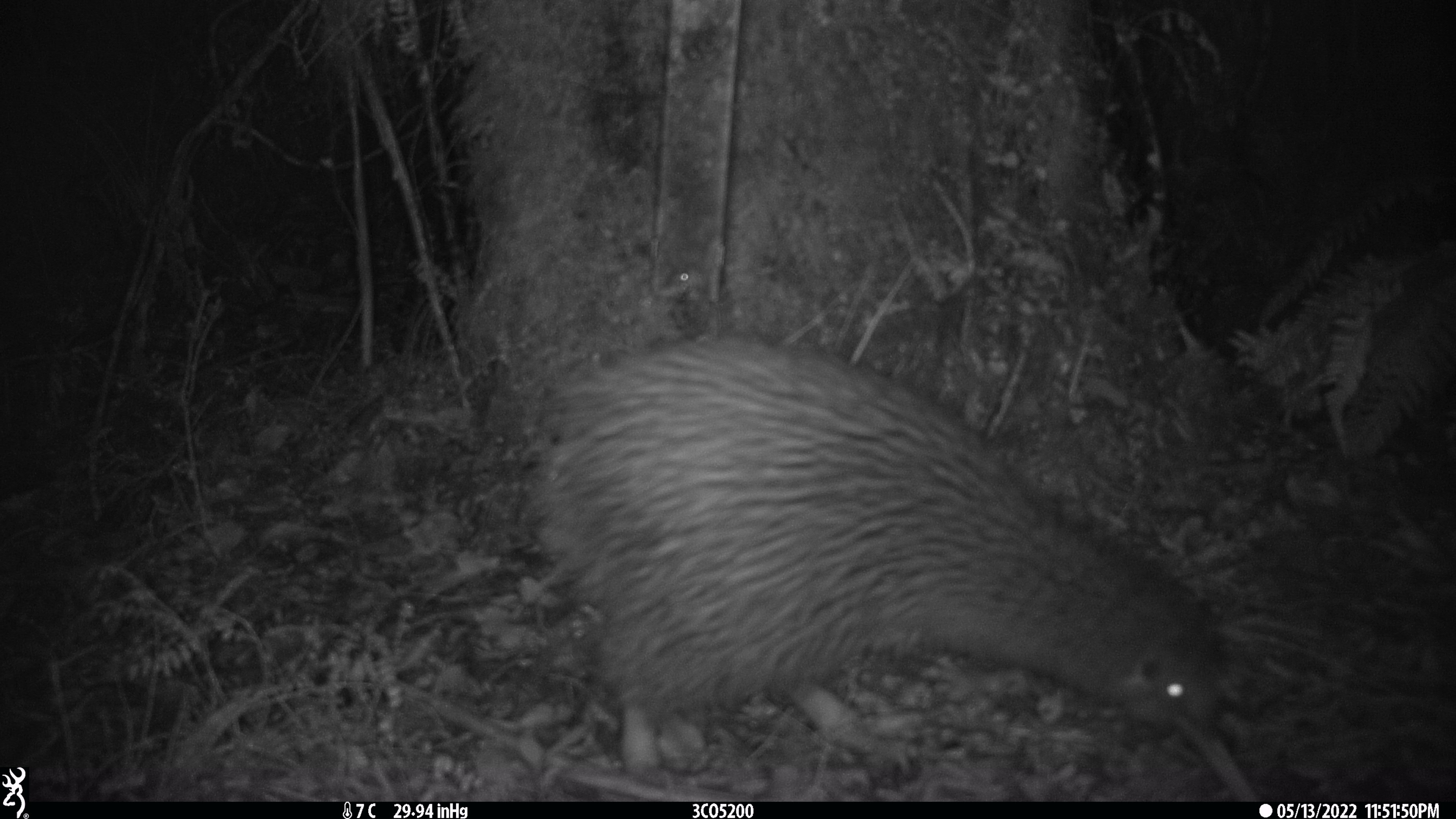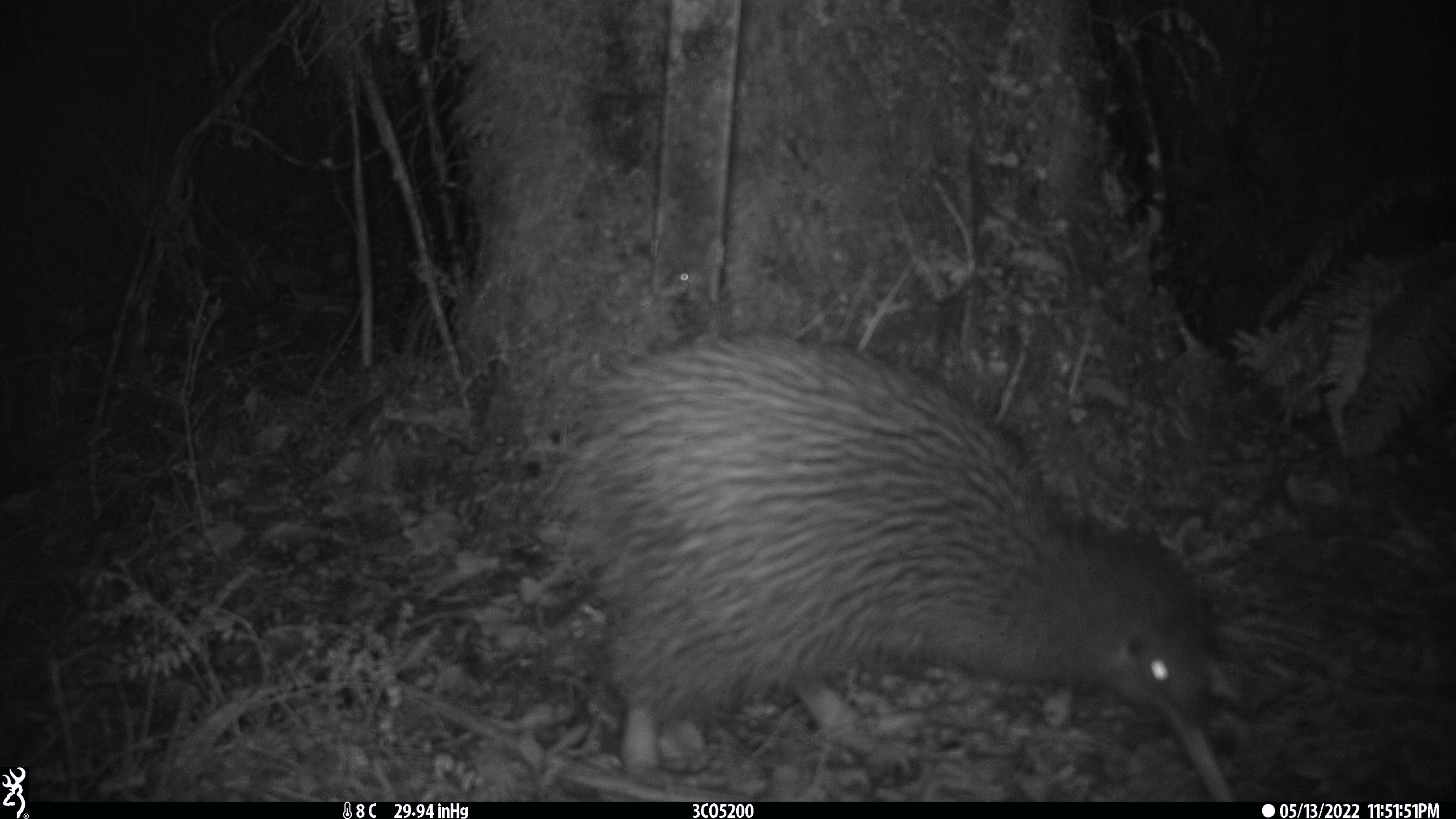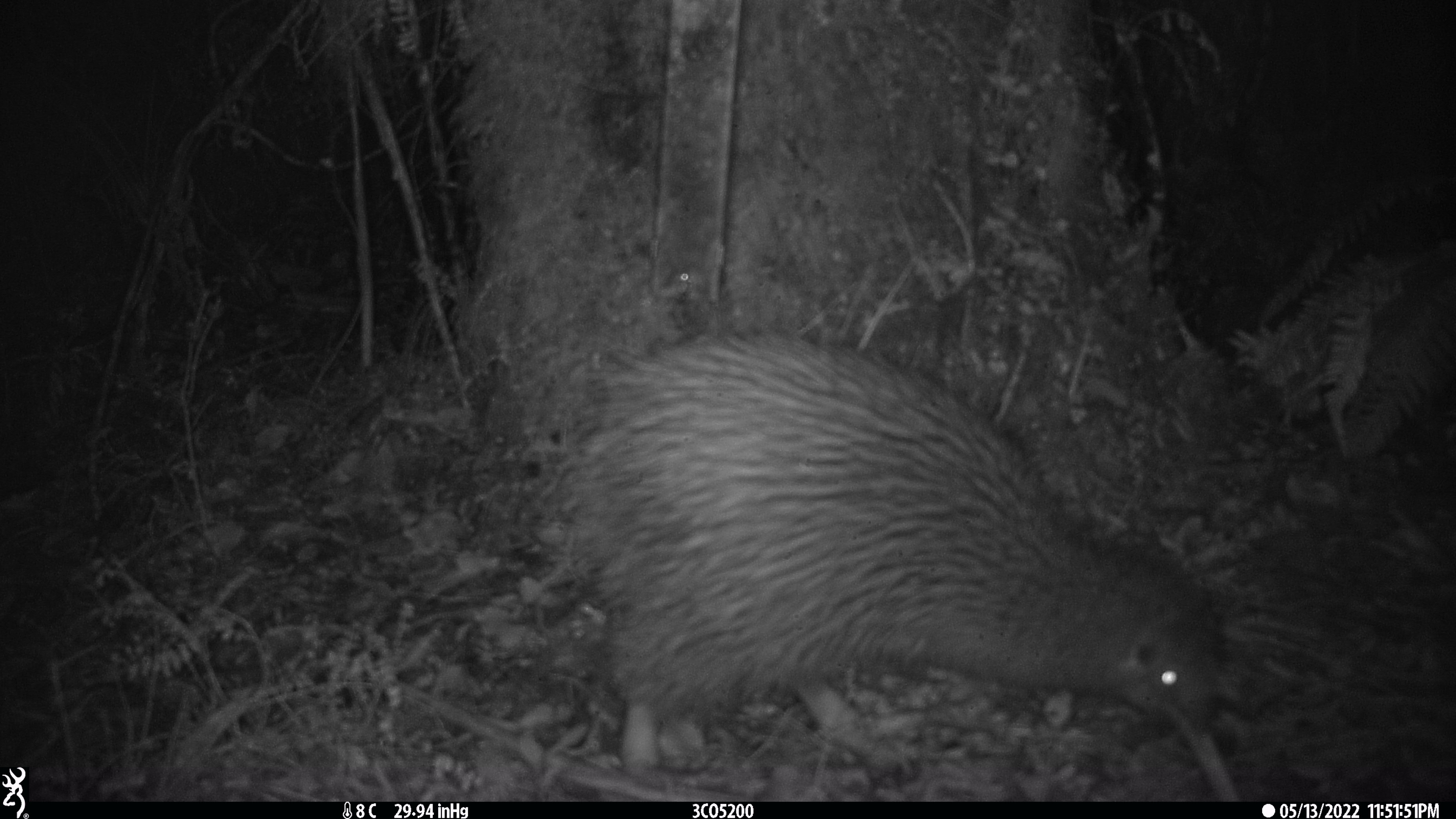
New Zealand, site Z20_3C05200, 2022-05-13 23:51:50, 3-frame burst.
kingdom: Animalia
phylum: Chordata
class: Aves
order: Apterygiformes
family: Apterygidae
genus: Apteryx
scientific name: Apteryx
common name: kiwi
Kiwi (Apteryx).